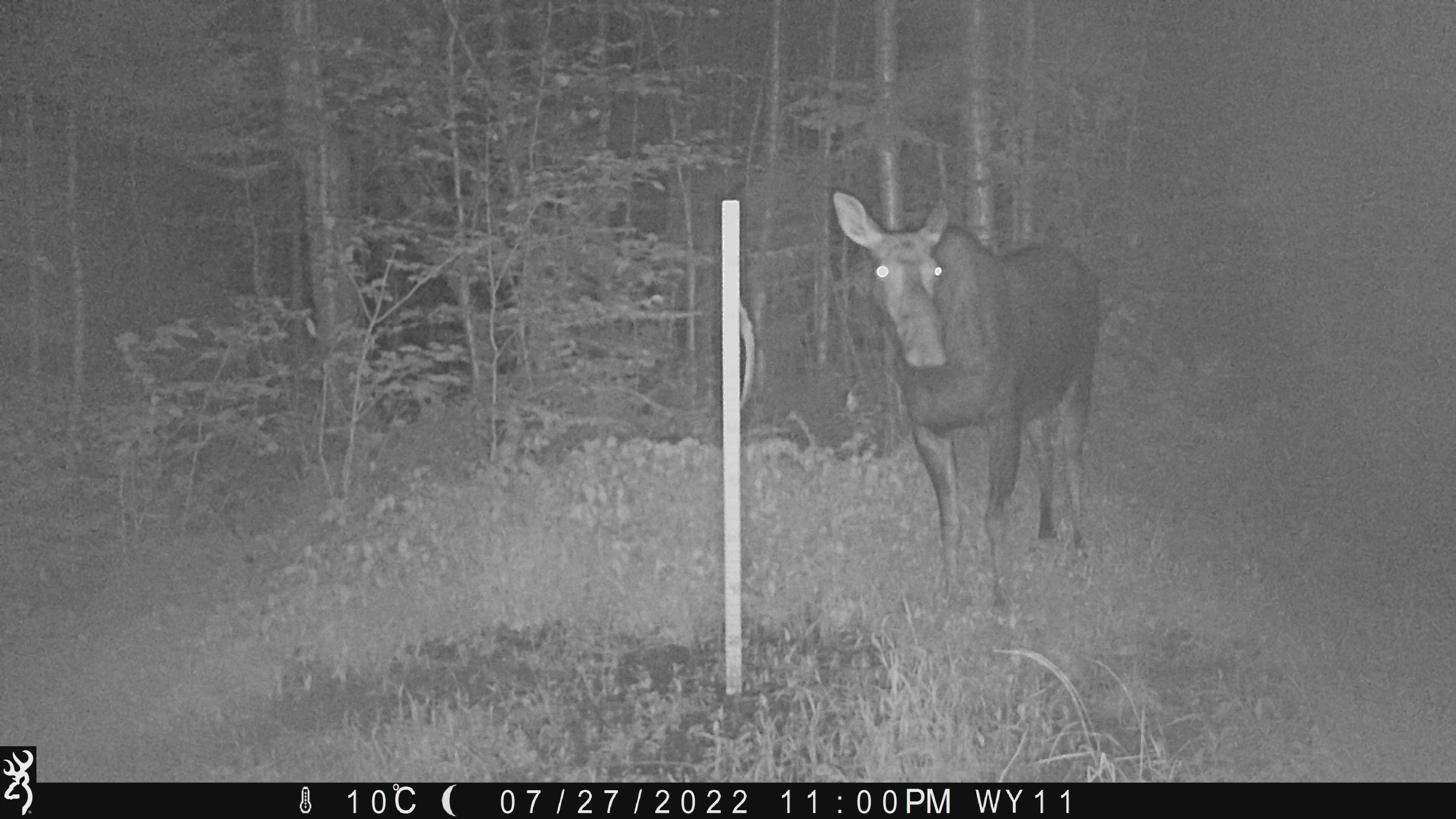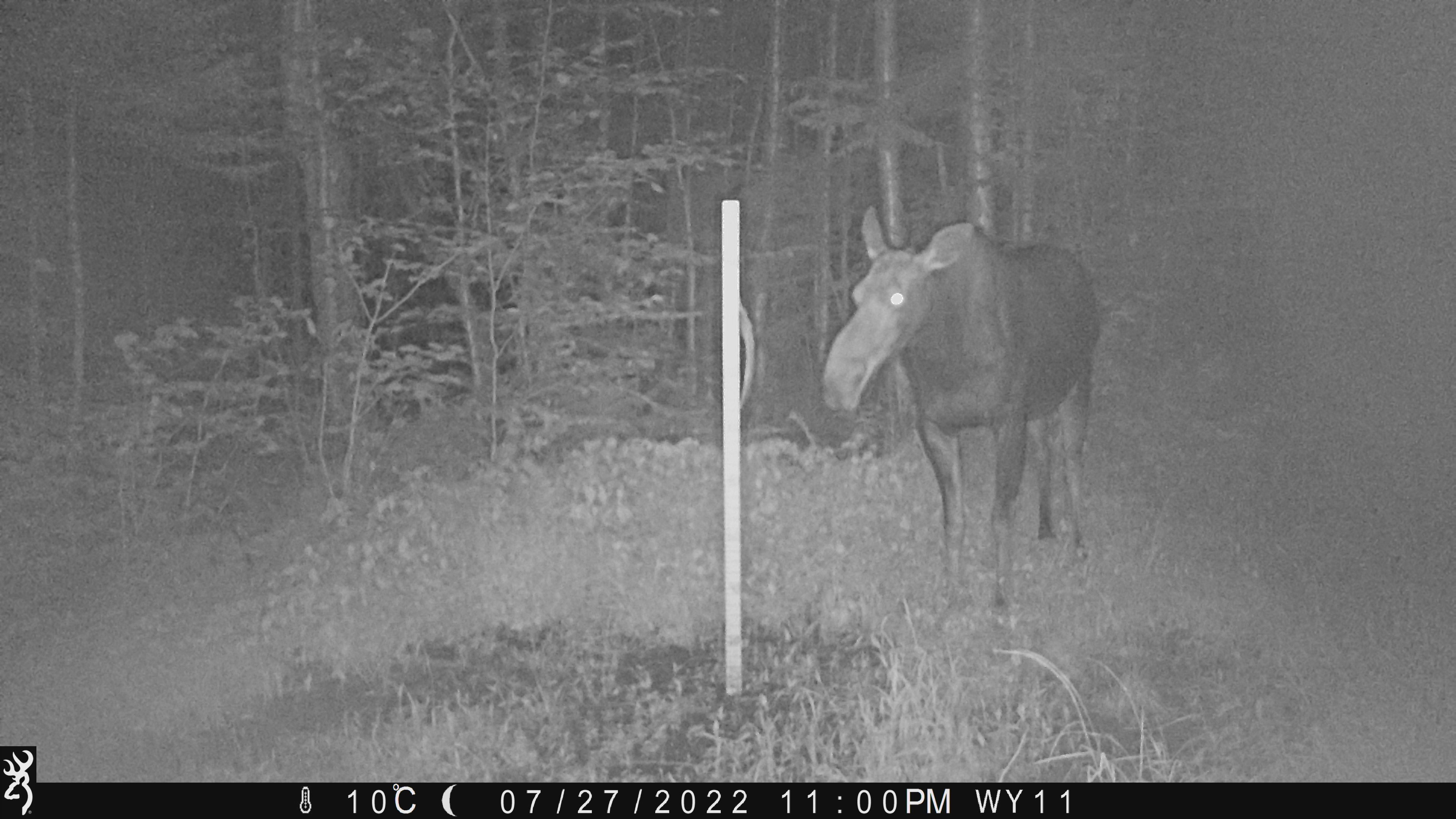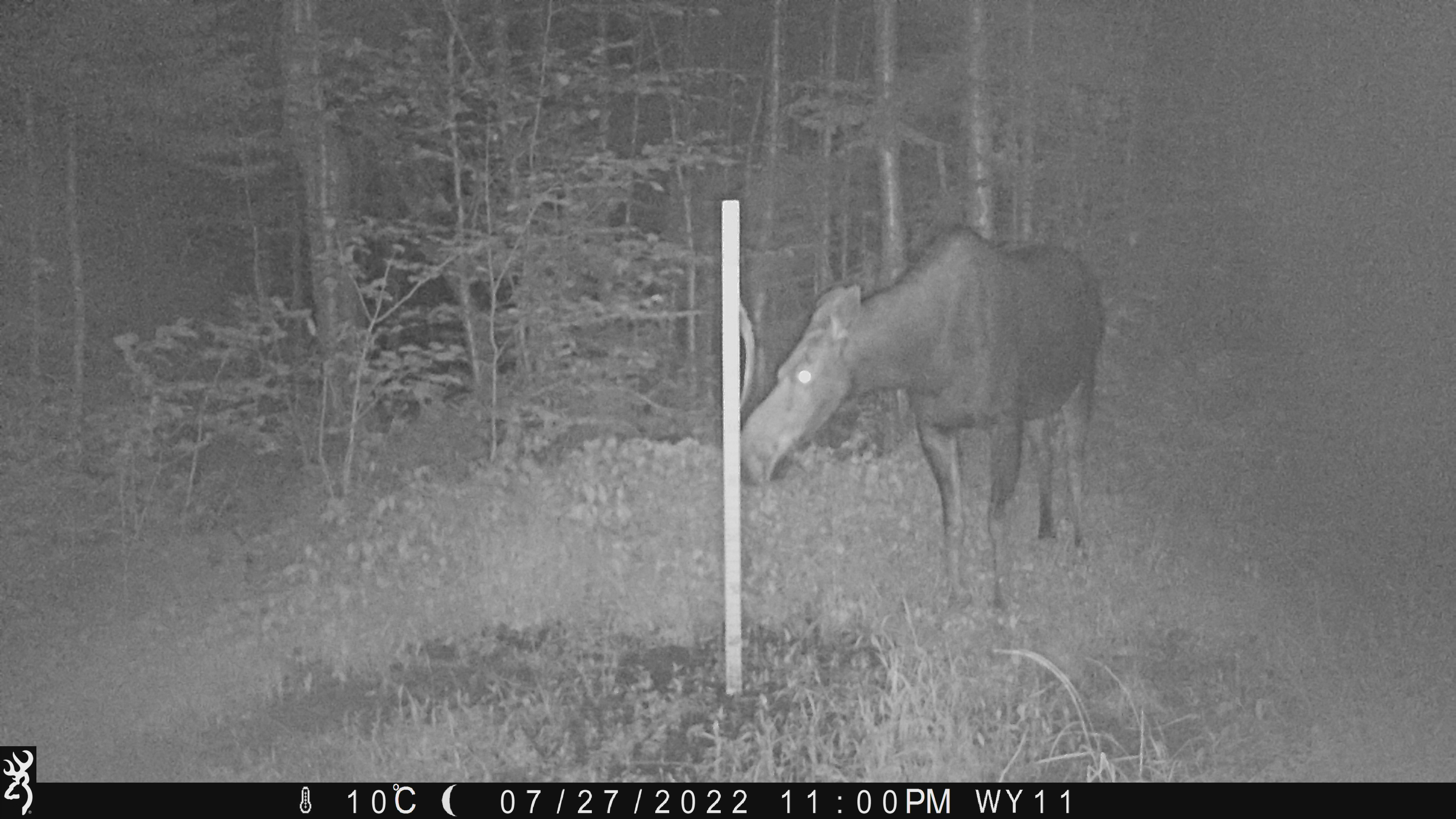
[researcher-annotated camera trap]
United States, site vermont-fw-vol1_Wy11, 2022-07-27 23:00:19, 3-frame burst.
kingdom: Animalia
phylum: Chordata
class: Mammalia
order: Artiodactyla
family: Cervidae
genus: Alces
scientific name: Alces alces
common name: moose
Moose (Alces alces).